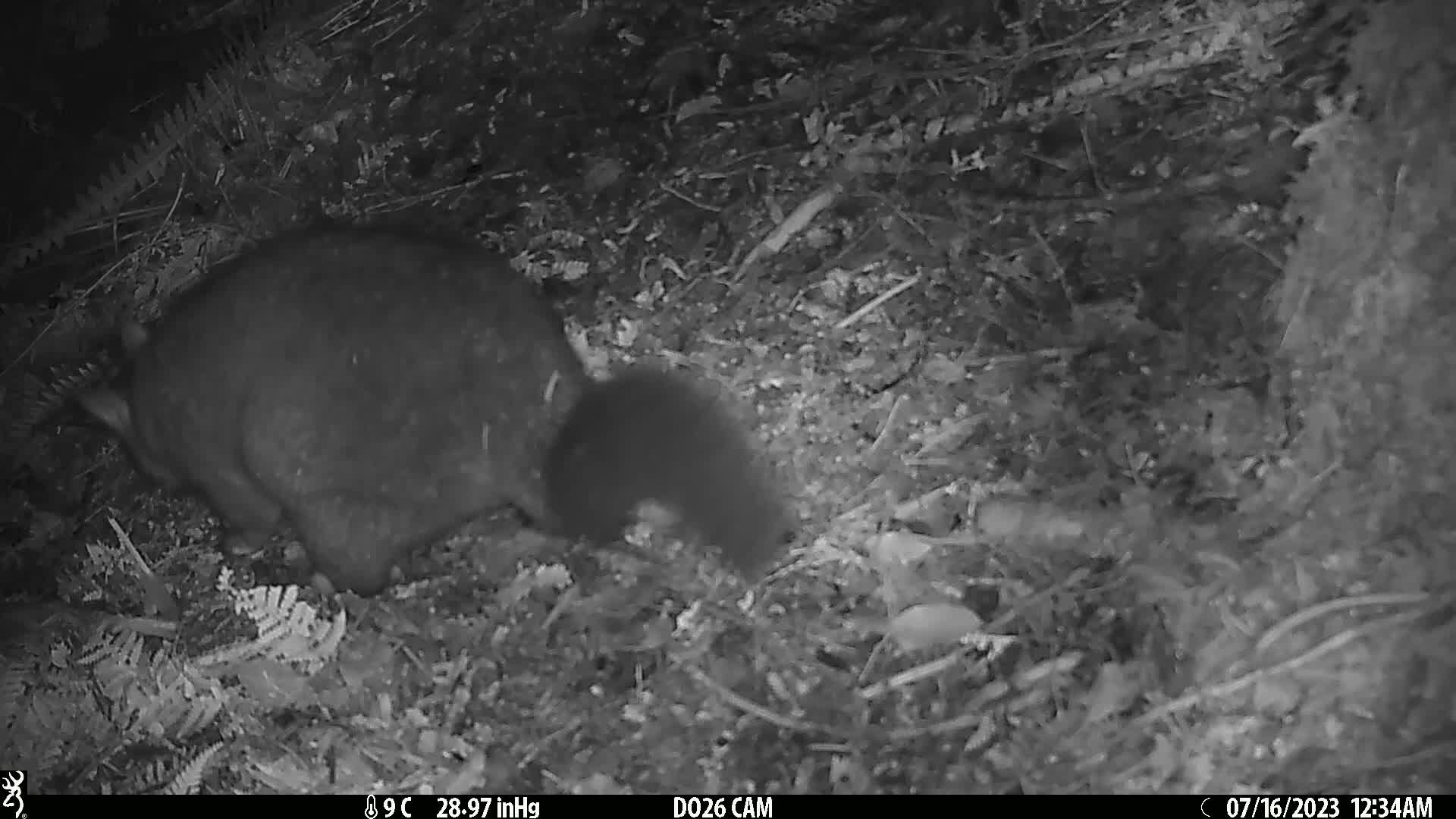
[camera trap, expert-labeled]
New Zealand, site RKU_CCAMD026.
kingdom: Animalia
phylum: Chordata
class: Mammalia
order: Diprotodontia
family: Phalangeridae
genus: Trichosurus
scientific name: Trichosurus vulpecula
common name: common brushtail possum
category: possum